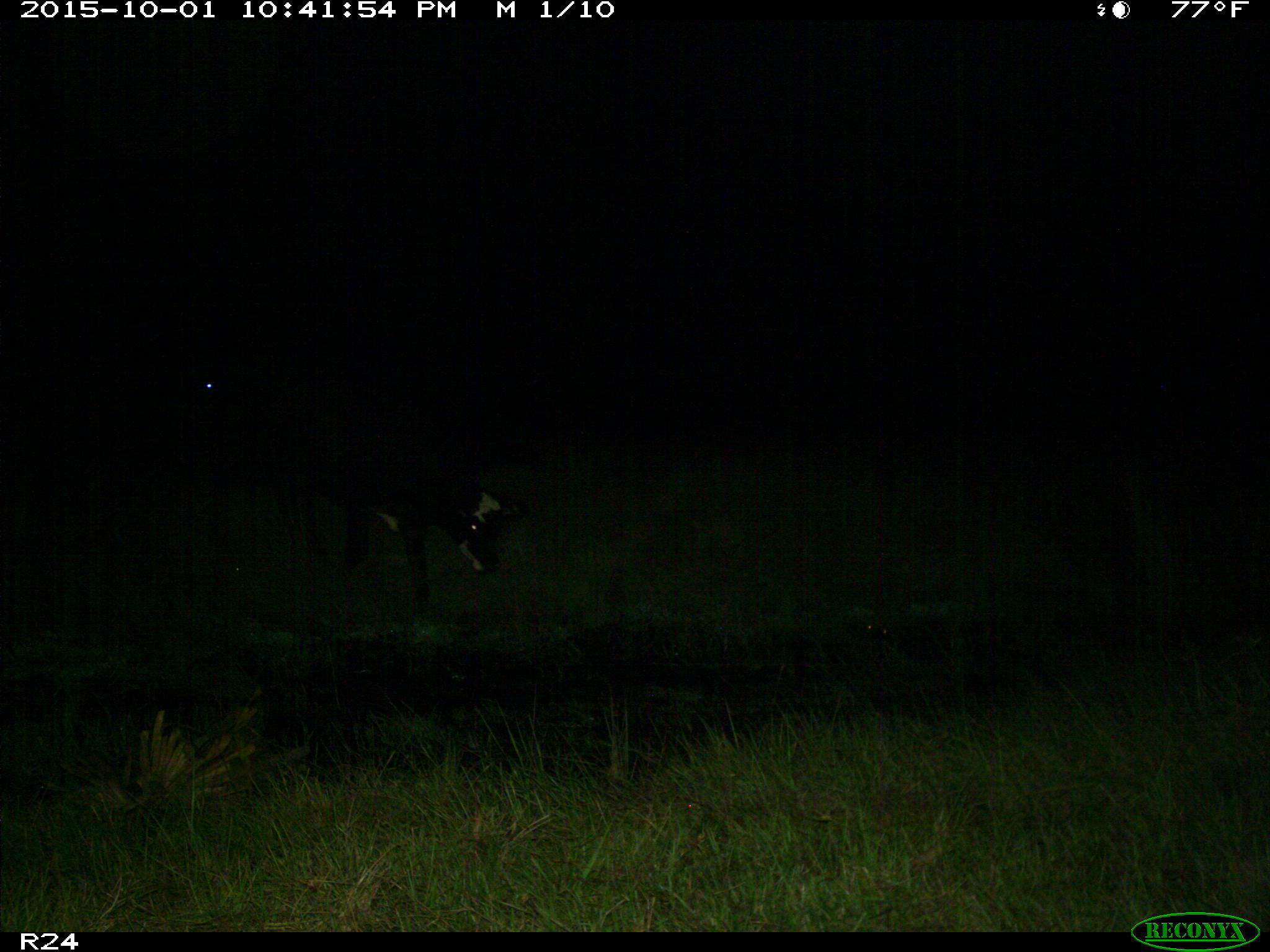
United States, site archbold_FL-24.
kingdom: Animalia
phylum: Chordata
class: Mammalia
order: Artiodactyla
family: Bovidae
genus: Bos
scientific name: Bos taurus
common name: domestic cow